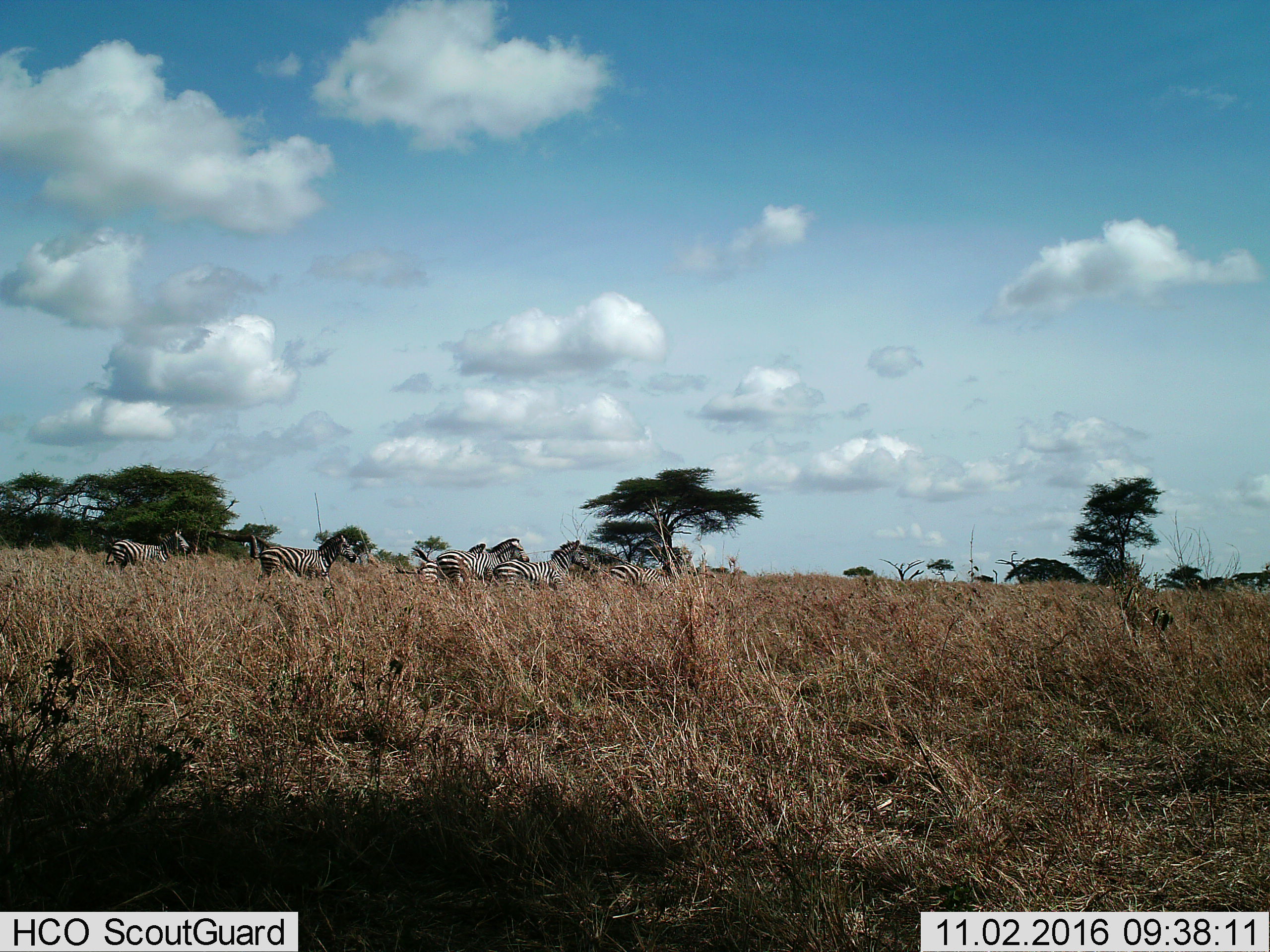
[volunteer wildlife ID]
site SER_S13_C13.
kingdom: Animalia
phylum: Chordata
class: Mammalia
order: Perissodactyla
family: Equidae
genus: Equus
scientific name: Equus quagga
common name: plains zebra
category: zebraplains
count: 7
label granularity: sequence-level